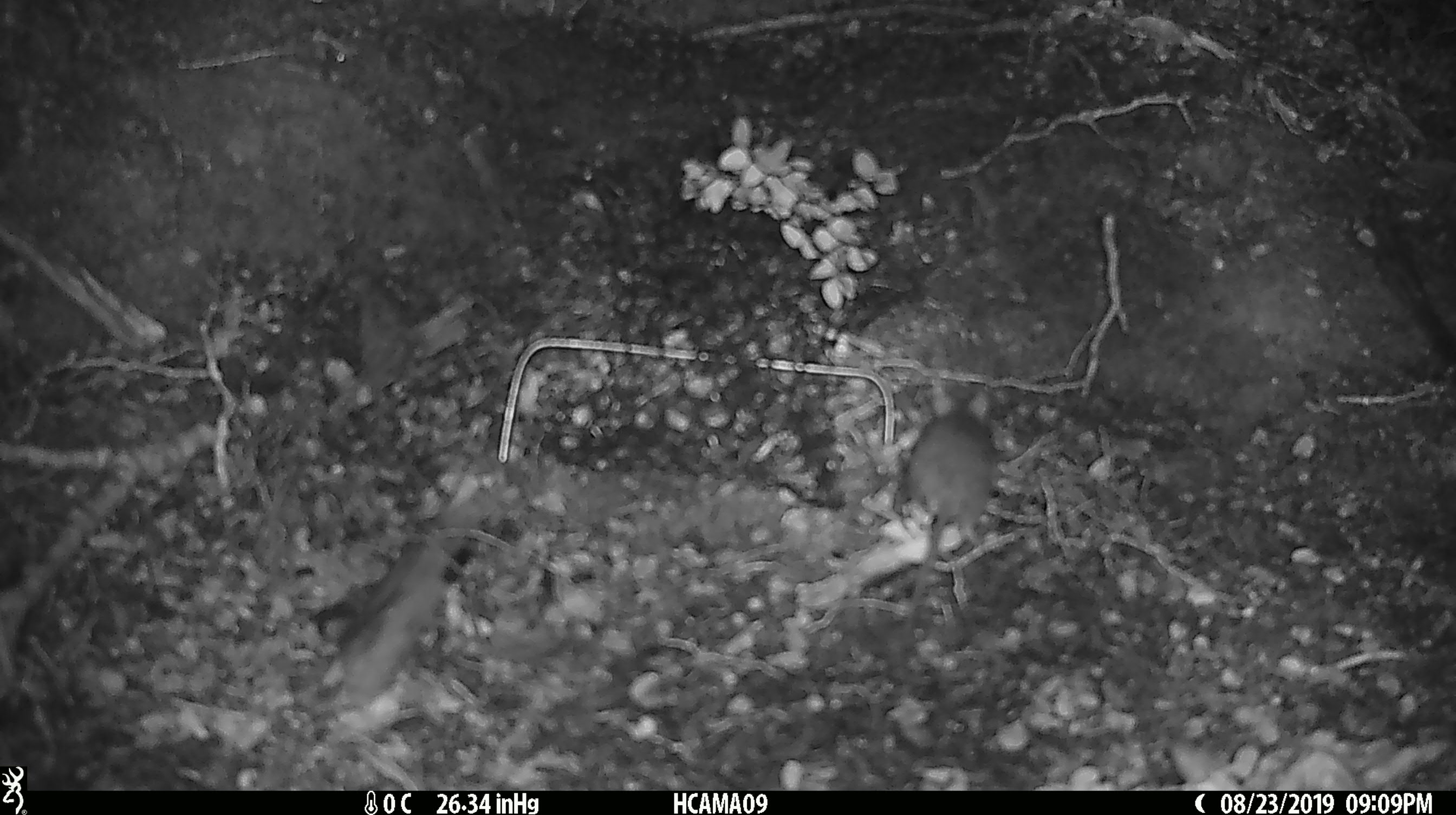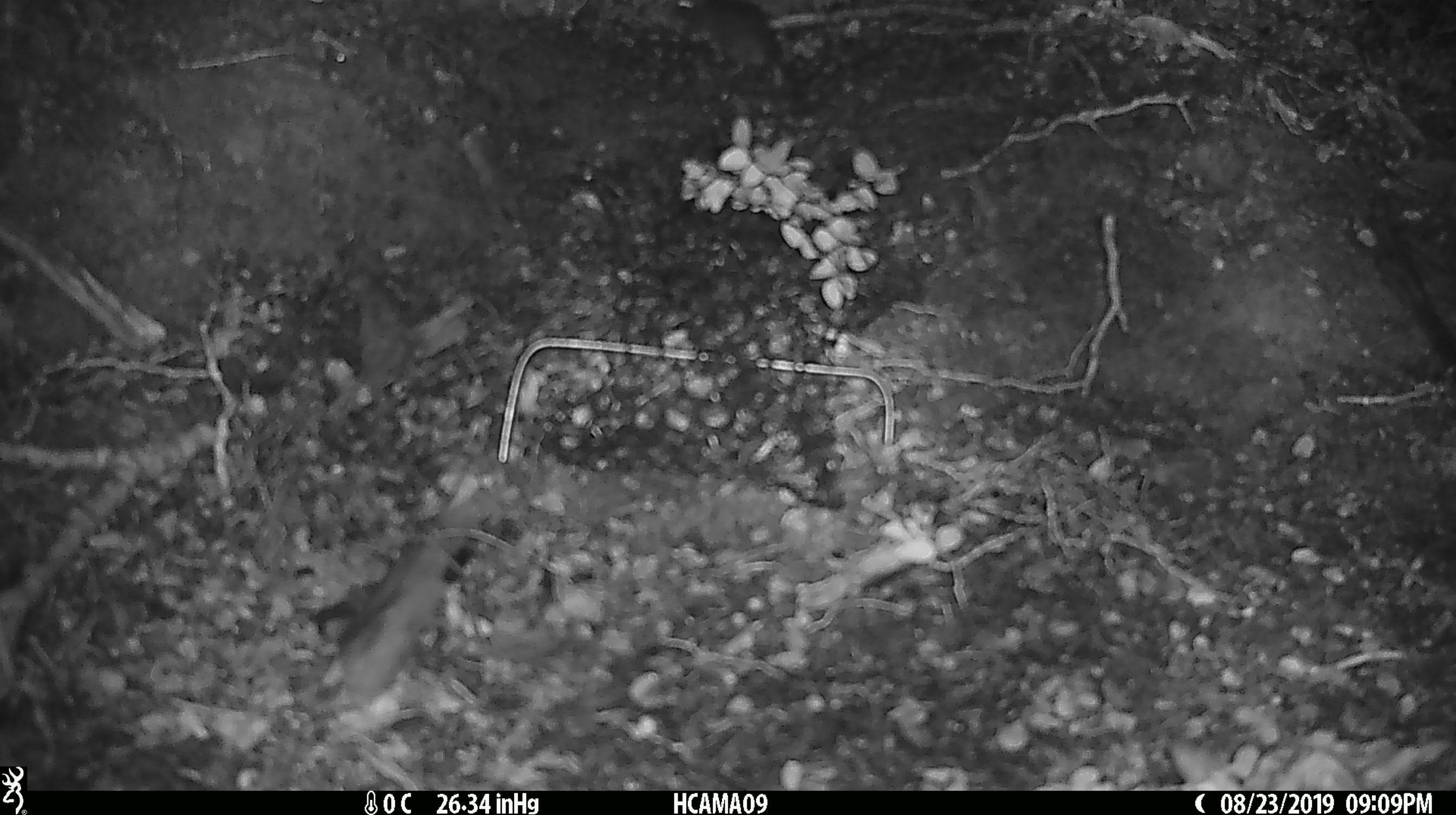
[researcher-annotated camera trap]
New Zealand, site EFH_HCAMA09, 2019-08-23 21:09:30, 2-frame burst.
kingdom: Animalia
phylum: Chordata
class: Mammalia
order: Rodentia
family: Muridae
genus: Mus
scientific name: Mus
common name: mouse